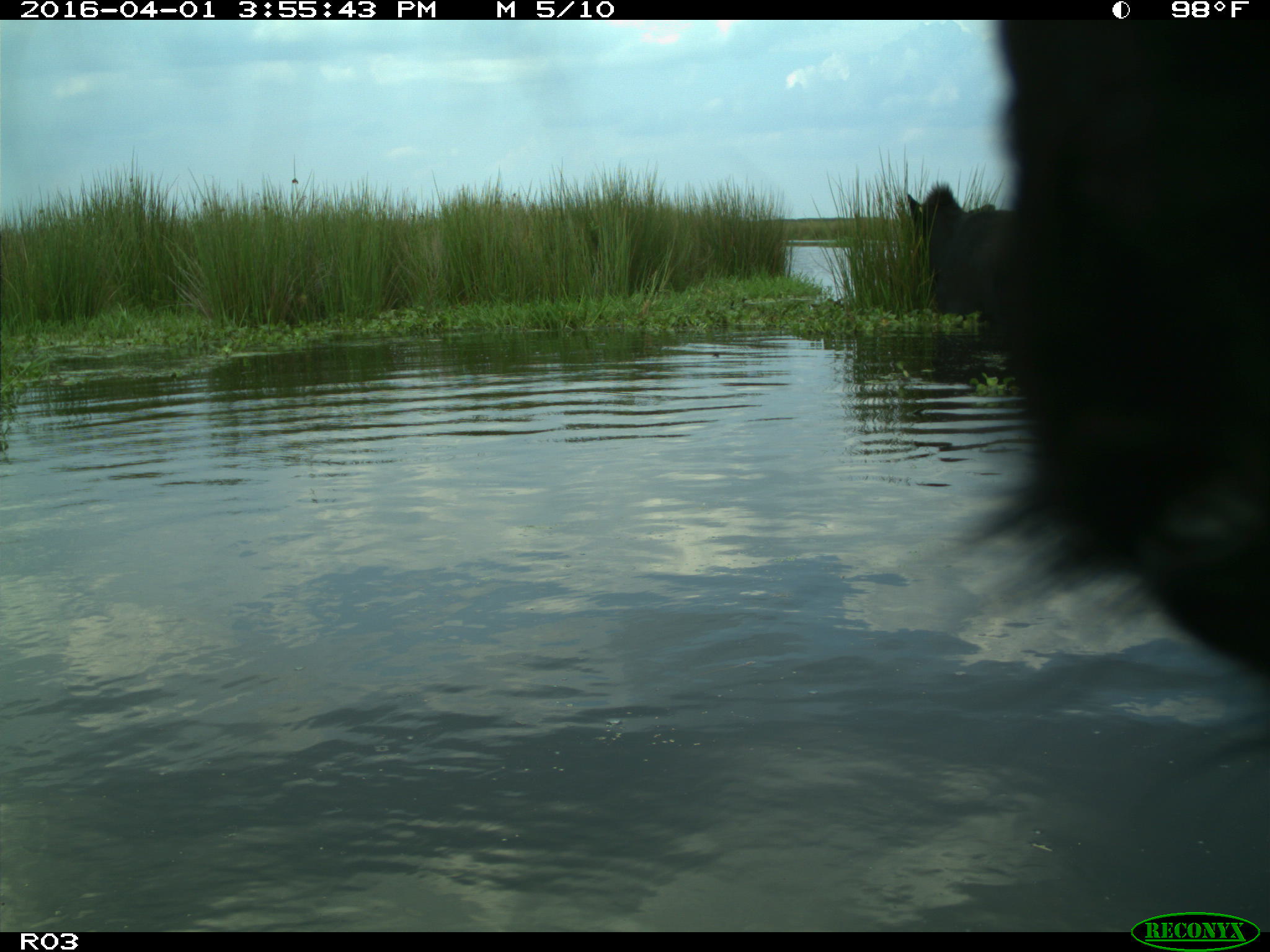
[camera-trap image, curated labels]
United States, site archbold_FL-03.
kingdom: Animalia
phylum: Chordata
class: Mammalia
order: Artiodactyla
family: Bovidae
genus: Bos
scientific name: Bos taurus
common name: domestic cow